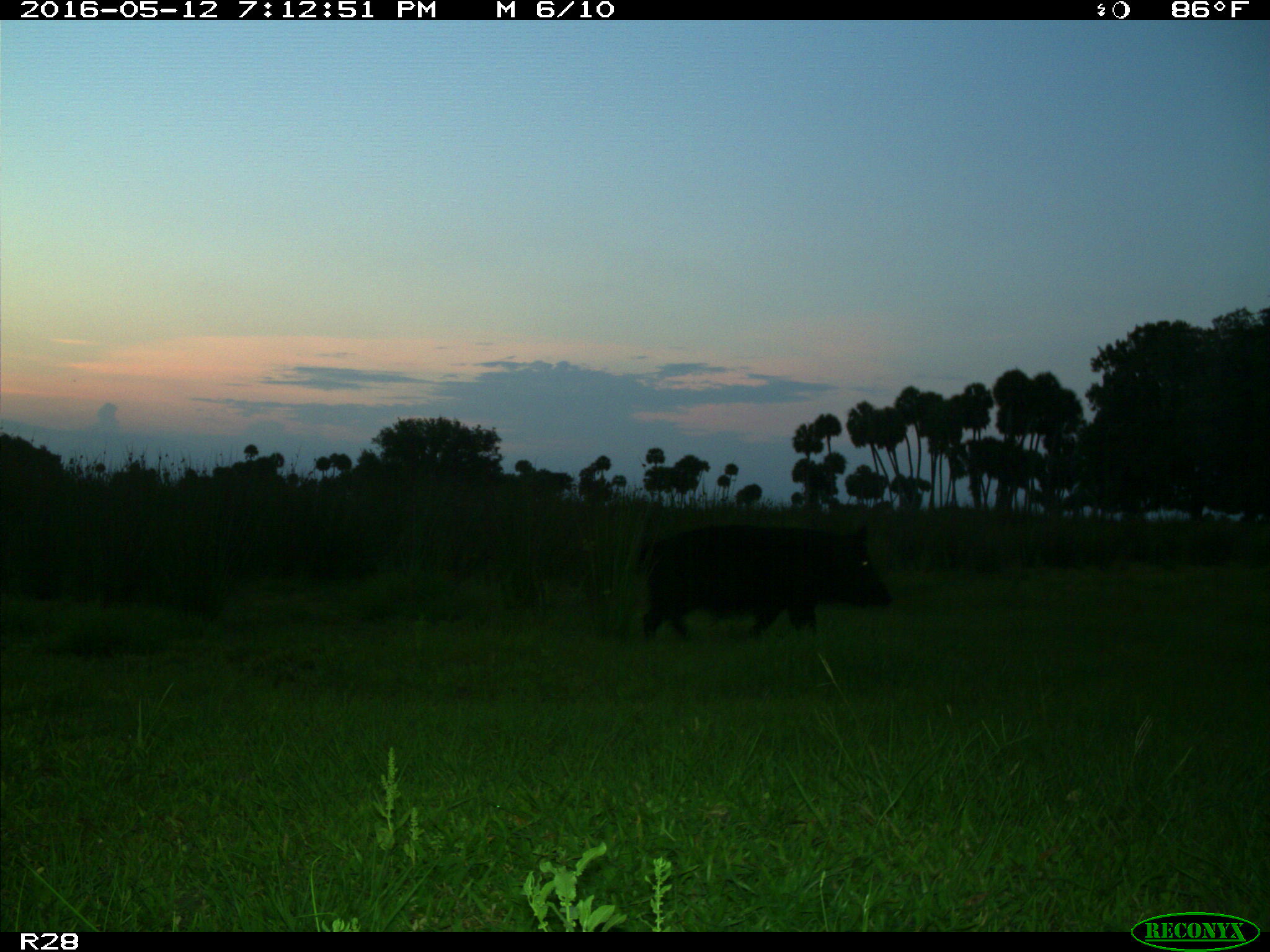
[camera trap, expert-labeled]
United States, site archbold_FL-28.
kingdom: Animalia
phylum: Chordata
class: Mammalia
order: Artiodactyla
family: Suidae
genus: Sus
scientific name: Sus scrofa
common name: wild boar